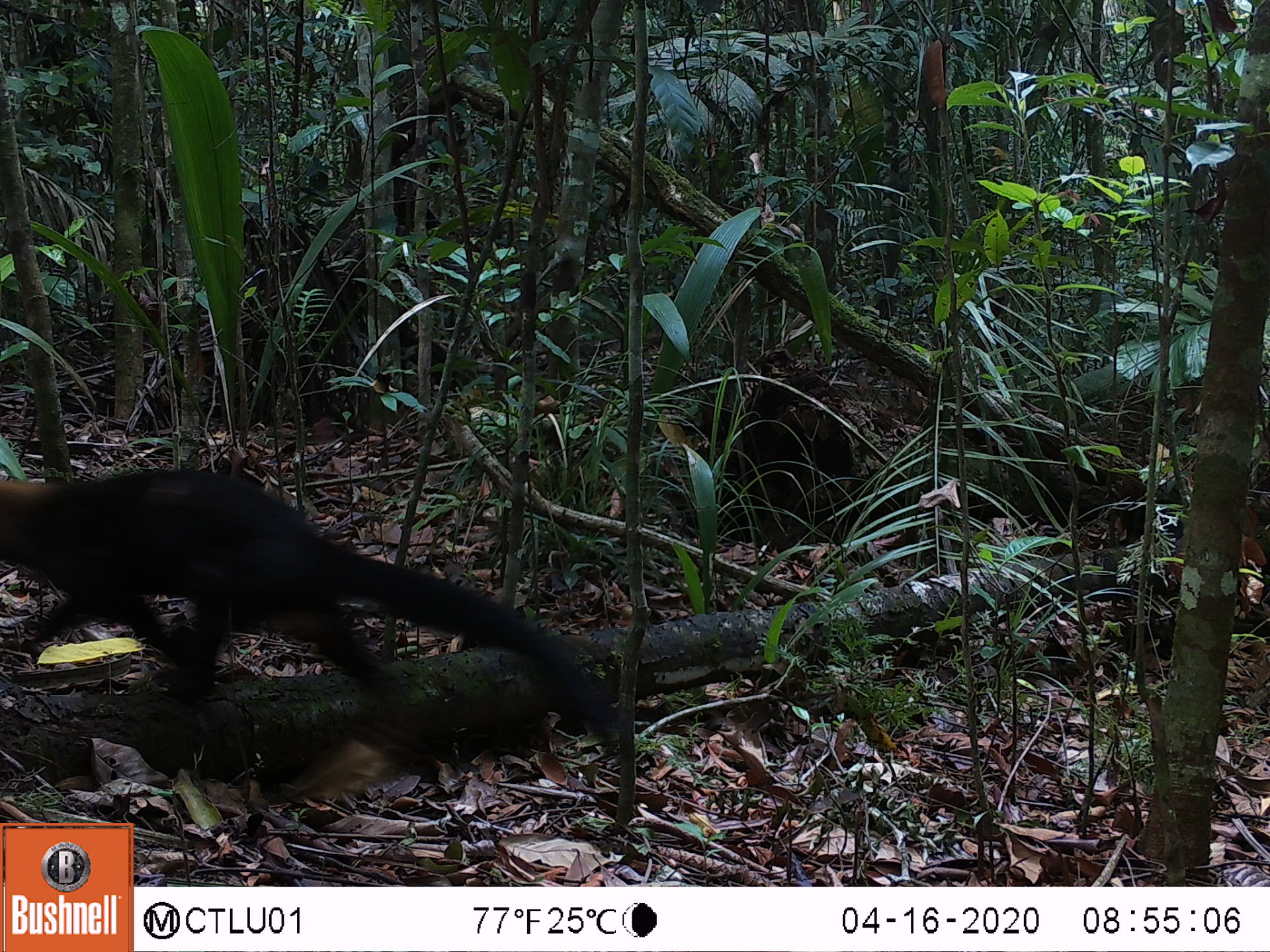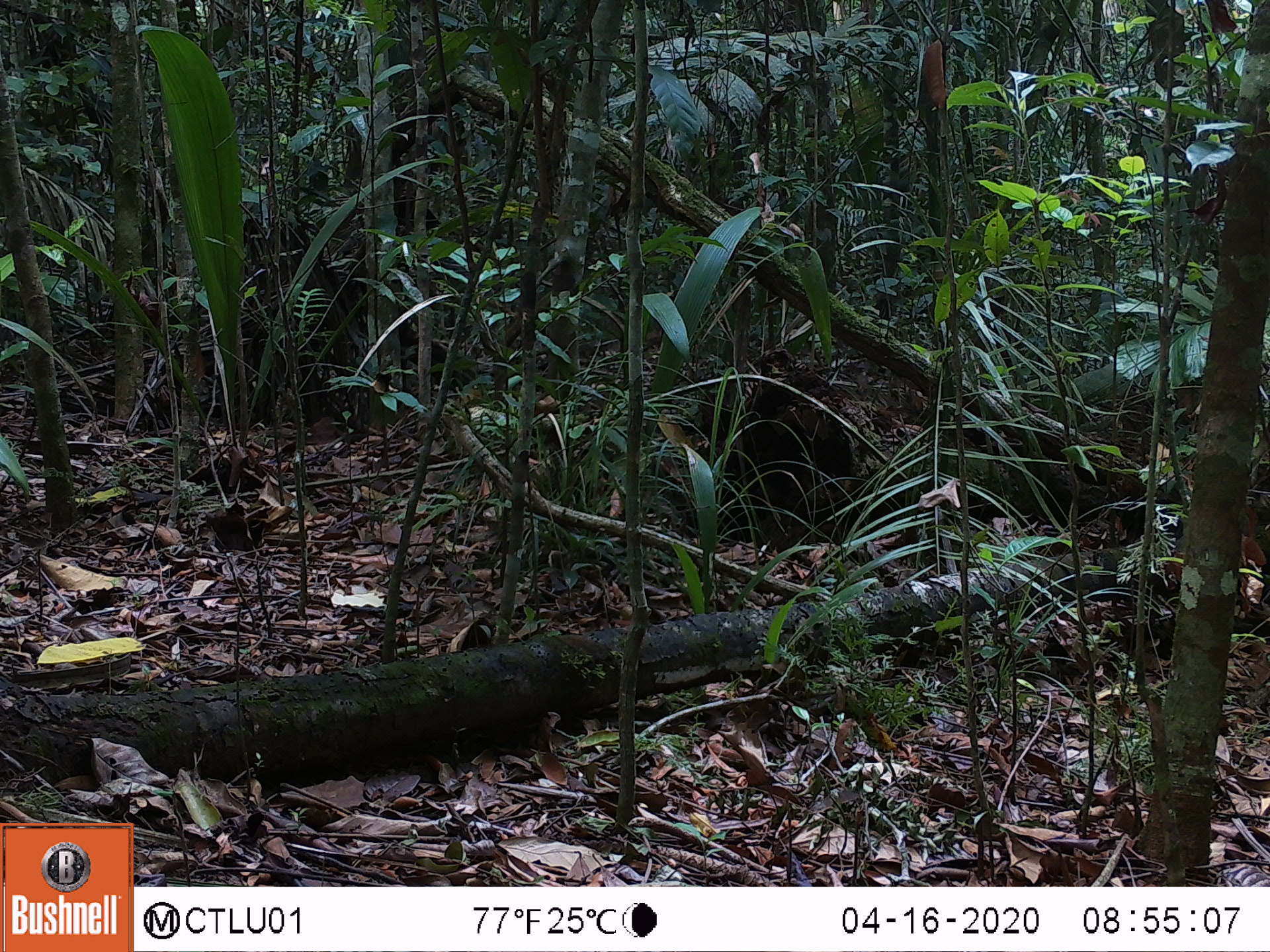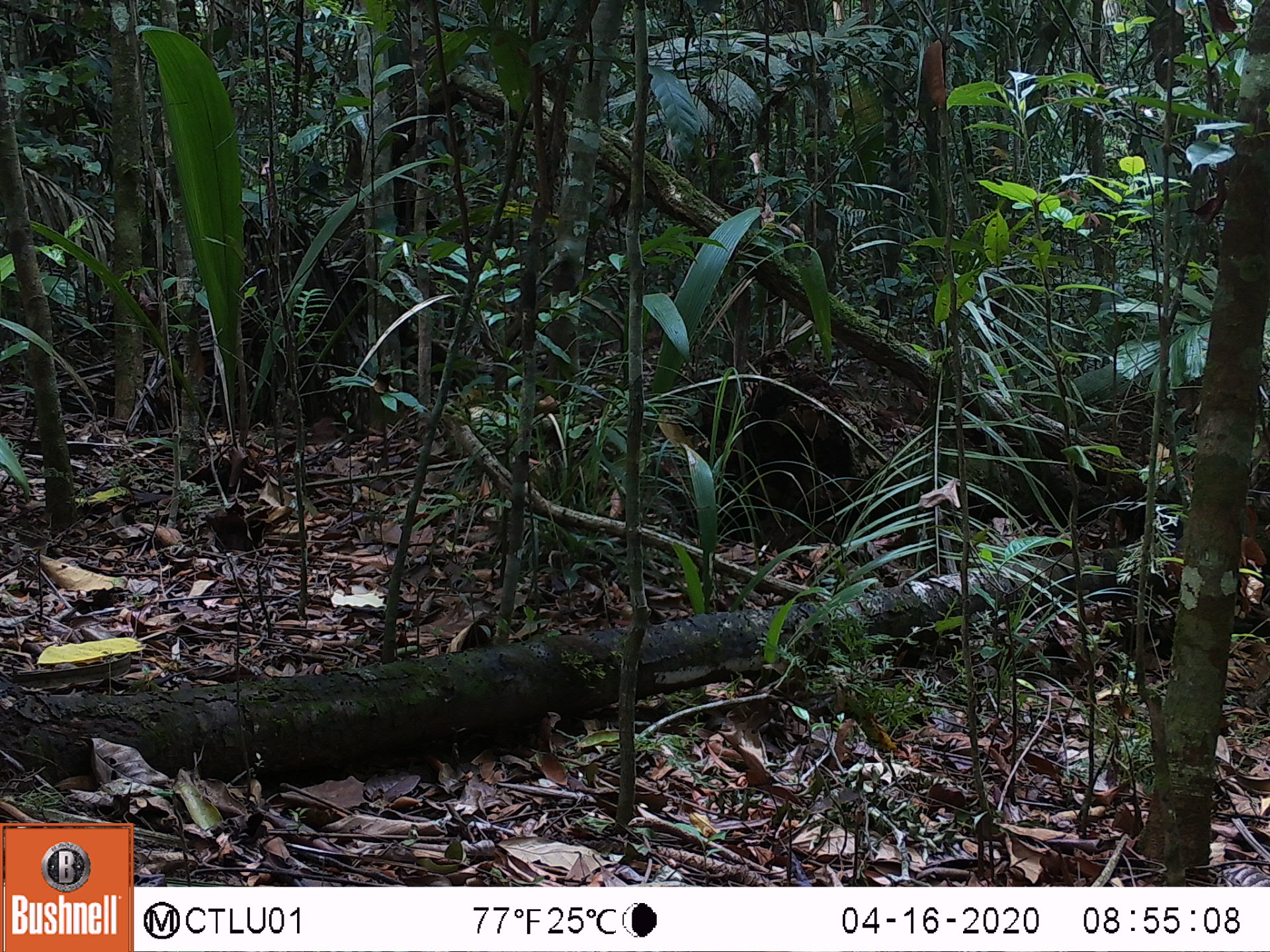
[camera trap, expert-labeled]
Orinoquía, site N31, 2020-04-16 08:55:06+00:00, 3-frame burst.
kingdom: Animalia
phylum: Chordata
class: Mammalia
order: Carnivora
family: Mustelidae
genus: Eira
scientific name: Eira barbara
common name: tayra